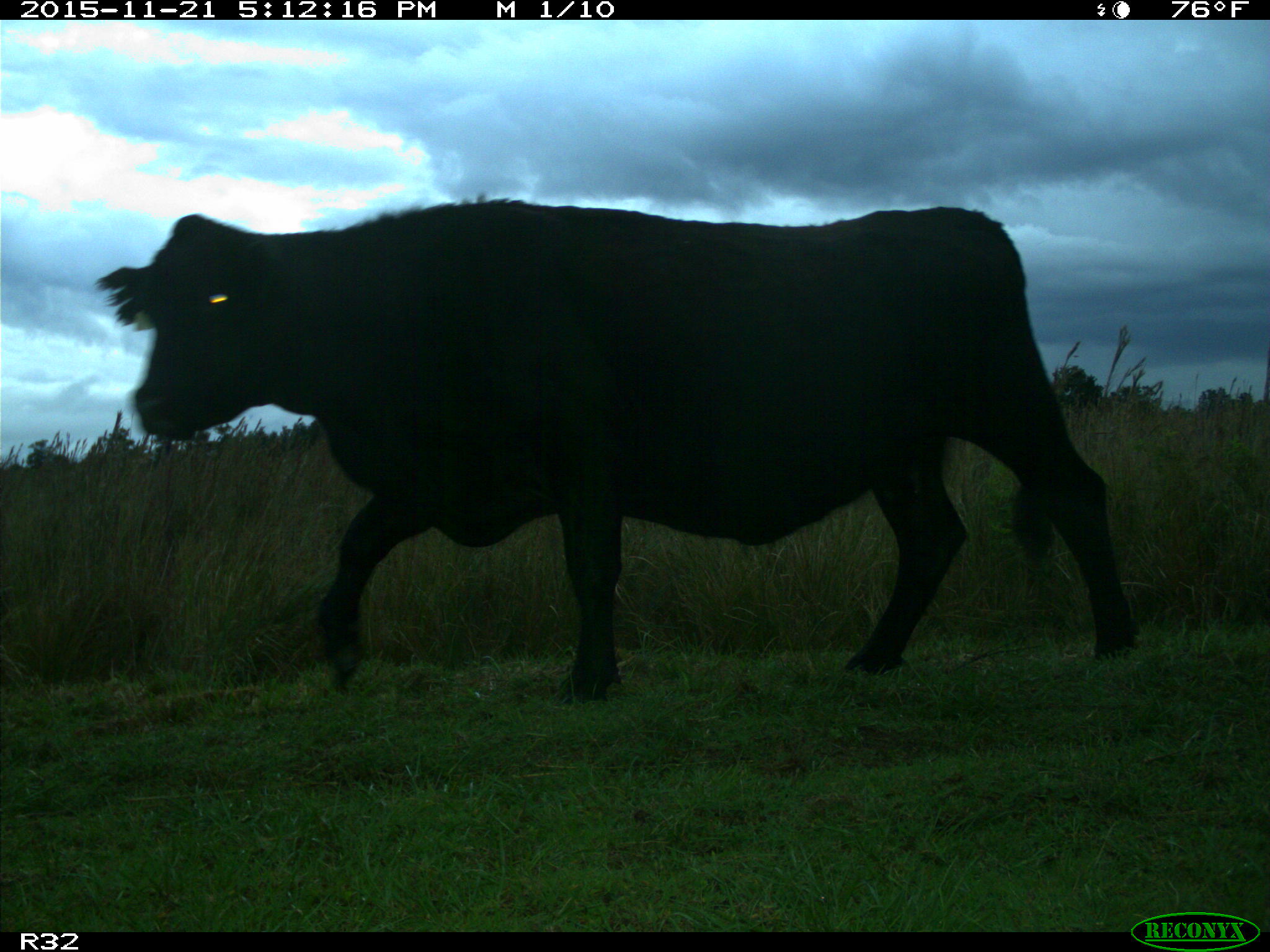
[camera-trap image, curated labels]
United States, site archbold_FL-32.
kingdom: Animalia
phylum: Chordata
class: Mammalia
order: Artiodactyla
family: Bovidae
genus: Bos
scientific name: Bos taurus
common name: domestic cow